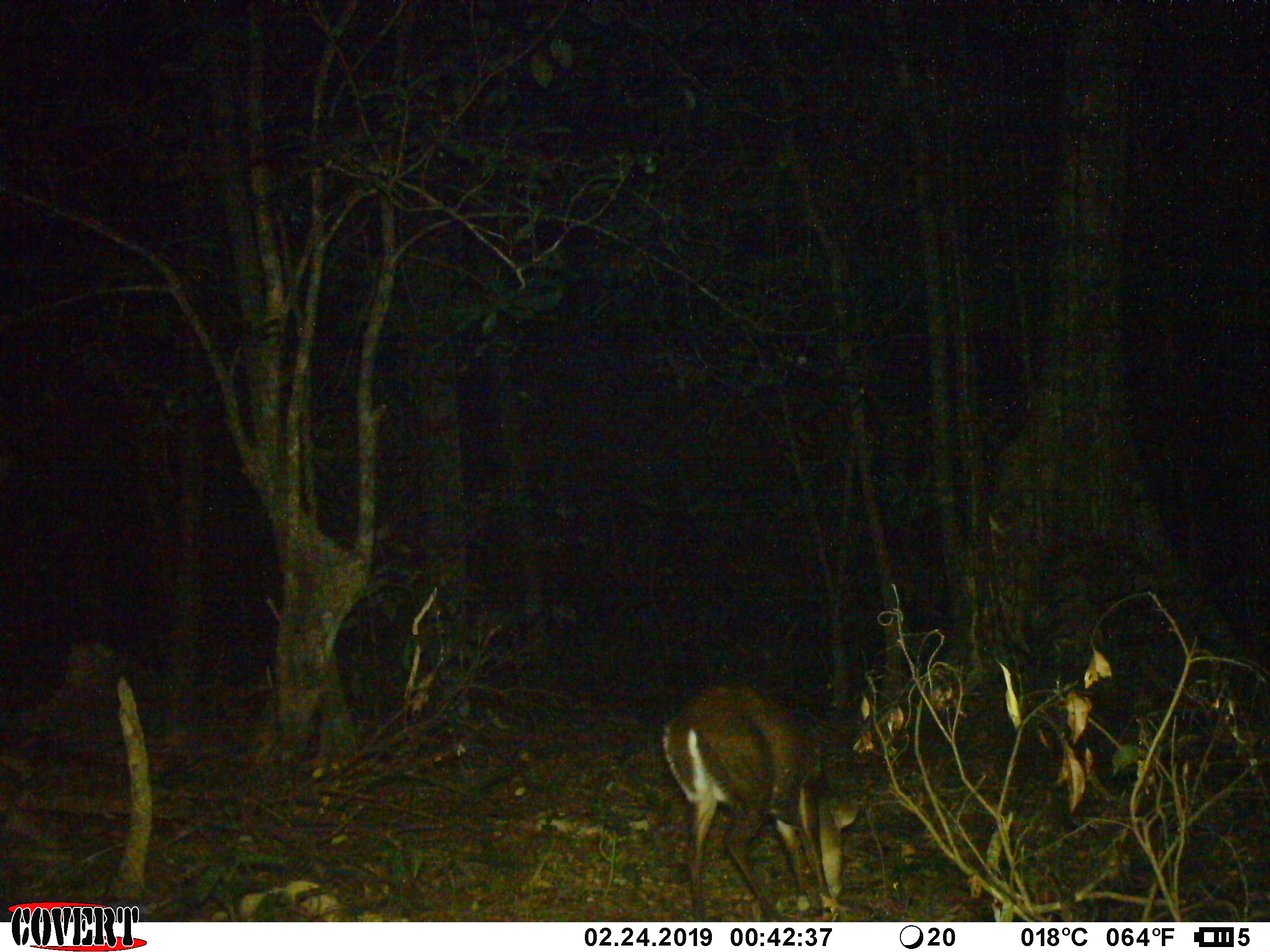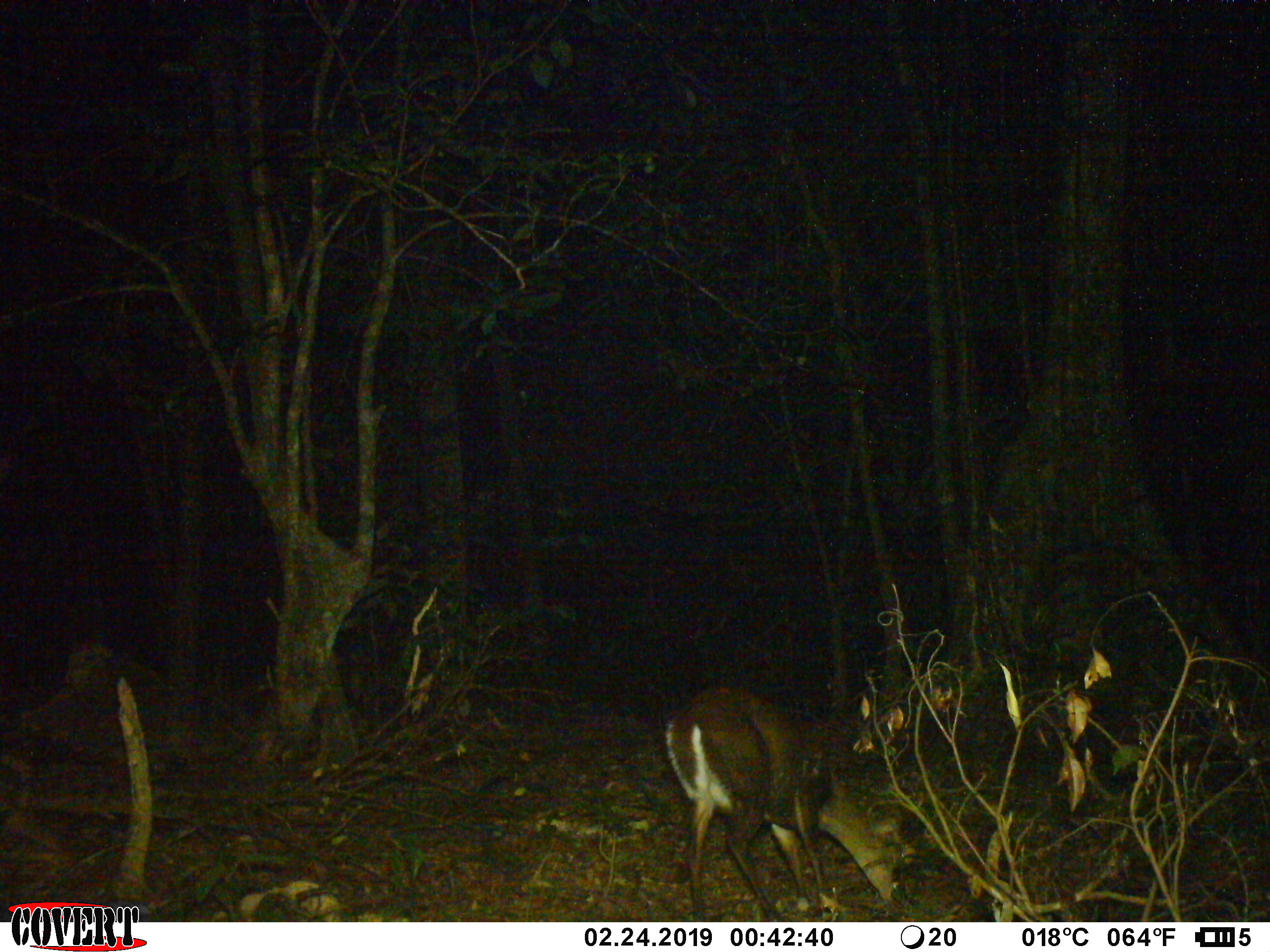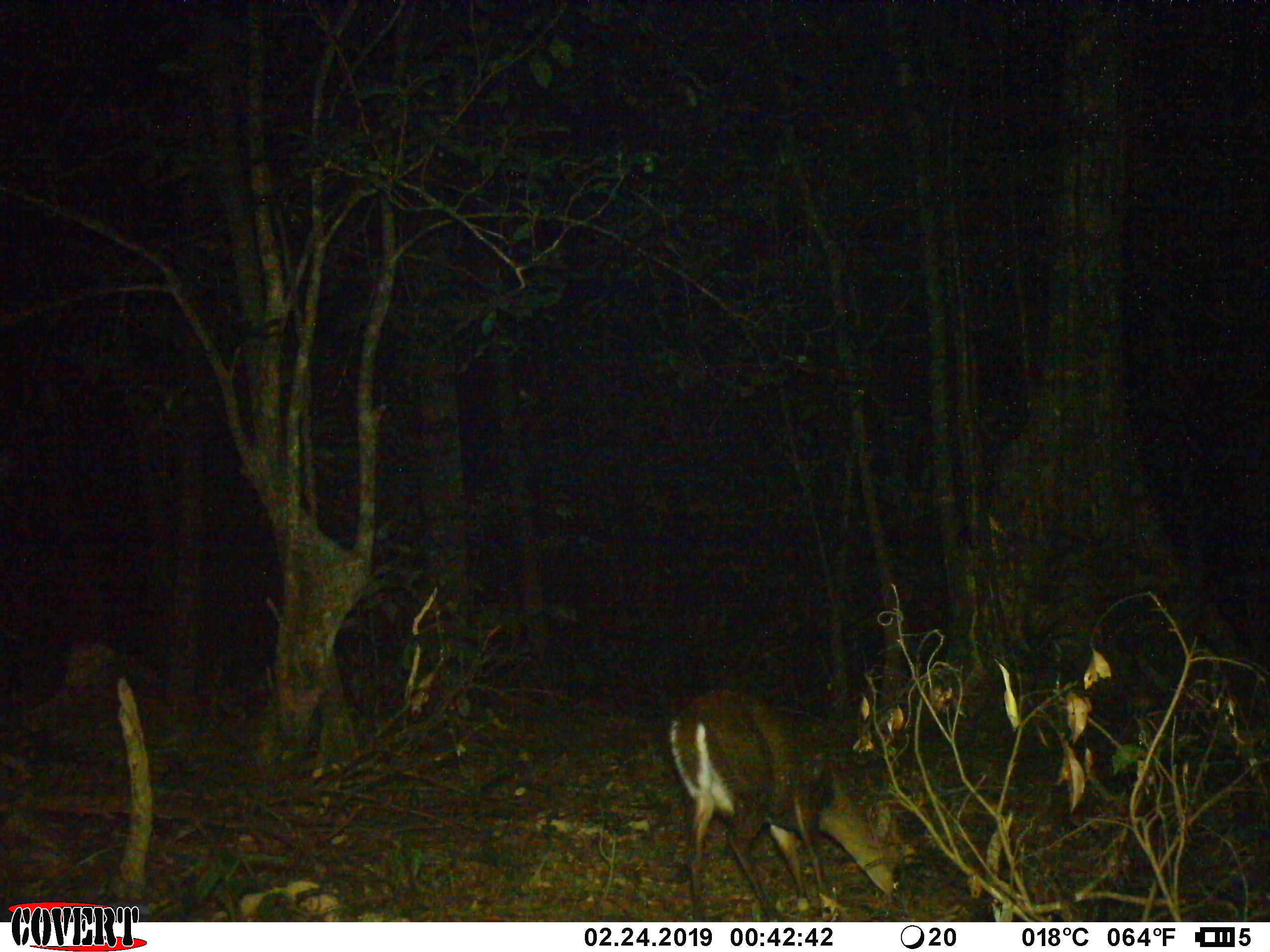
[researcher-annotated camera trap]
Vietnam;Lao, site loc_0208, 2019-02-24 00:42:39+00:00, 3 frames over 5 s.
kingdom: Animalia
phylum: Chordata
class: Mammalia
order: Artiodactyla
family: Cervidae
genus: Muntiacus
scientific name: Muntiacus rooseveltorum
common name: roosevelt's muntjac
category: roosevelts muntjac group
Roosevelts muntjac group (roosevelt's muntjac) (Muntiacus rooseveltorum). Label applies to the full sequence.